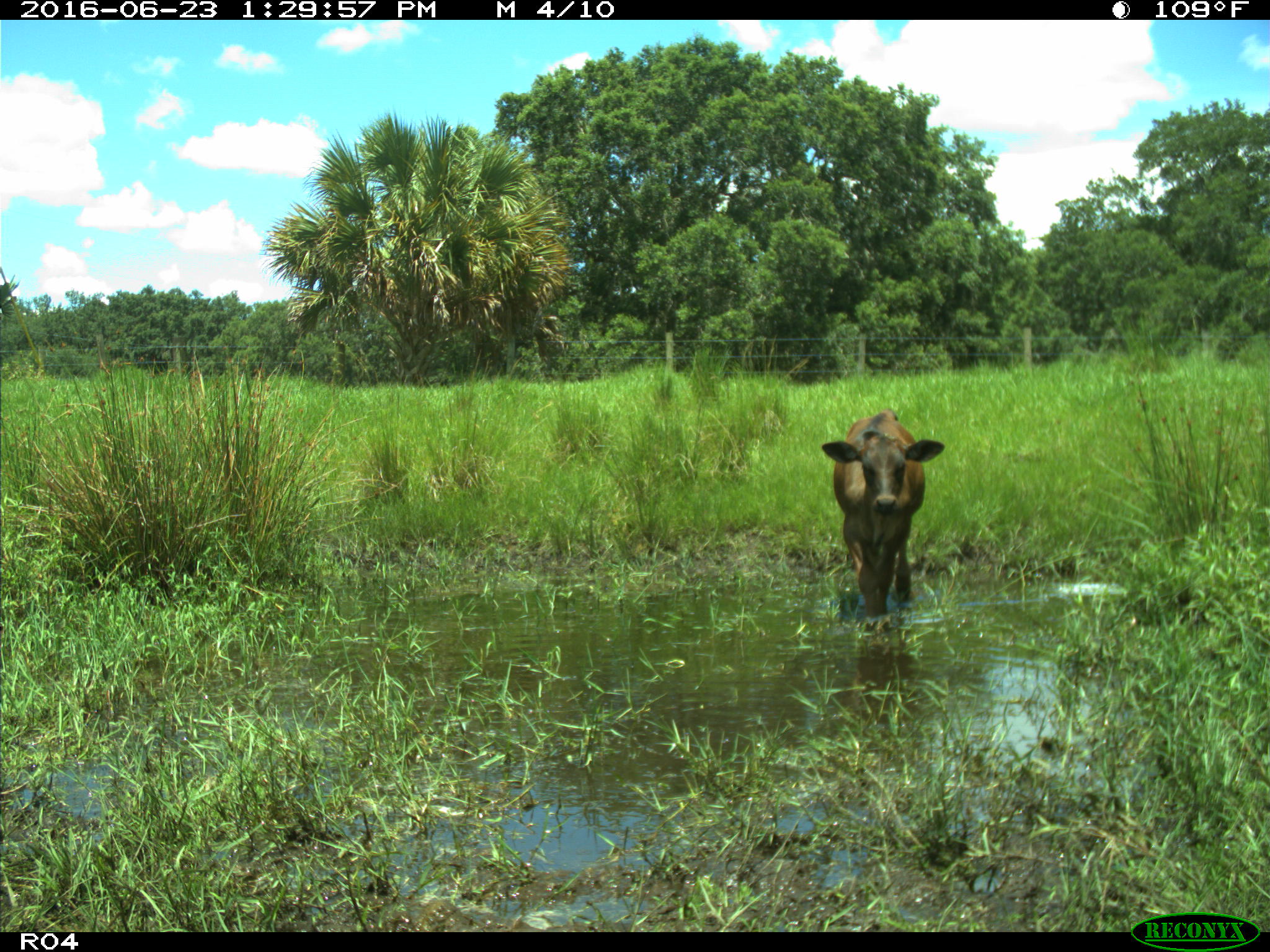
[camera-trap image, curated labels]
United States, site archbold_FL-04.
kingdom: Animalia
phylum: Chordata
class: Mammalia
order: Artiodactyla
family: Bovidae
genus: Bos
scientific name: Bos taurus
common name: domestic cow